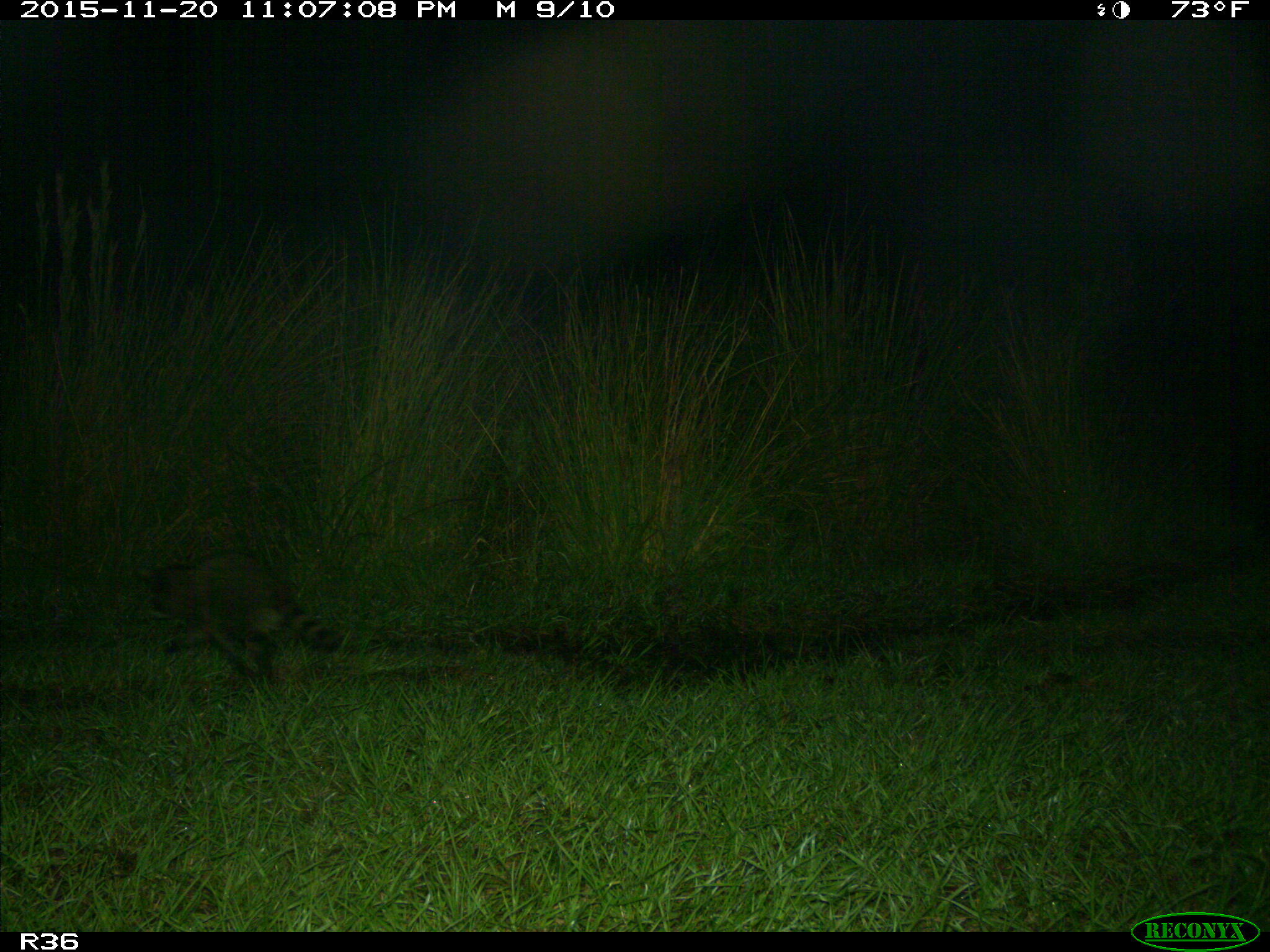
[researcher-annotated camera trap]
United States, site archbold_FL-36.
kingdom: Animalia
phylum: Chordata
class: Mammalia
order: Carnivora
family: Procyonidae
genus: Procyon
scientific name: Procyon lotor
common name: common raccoon